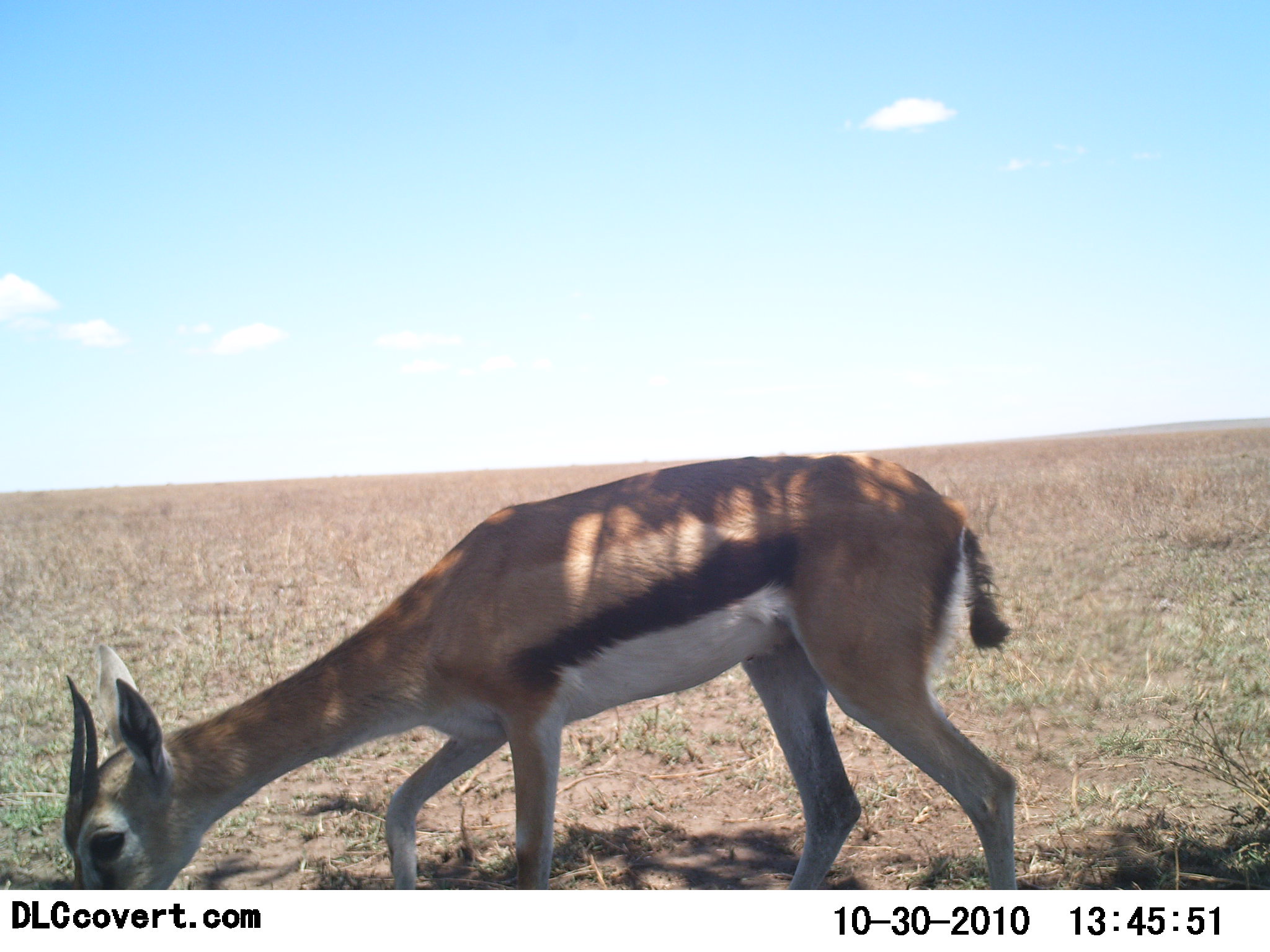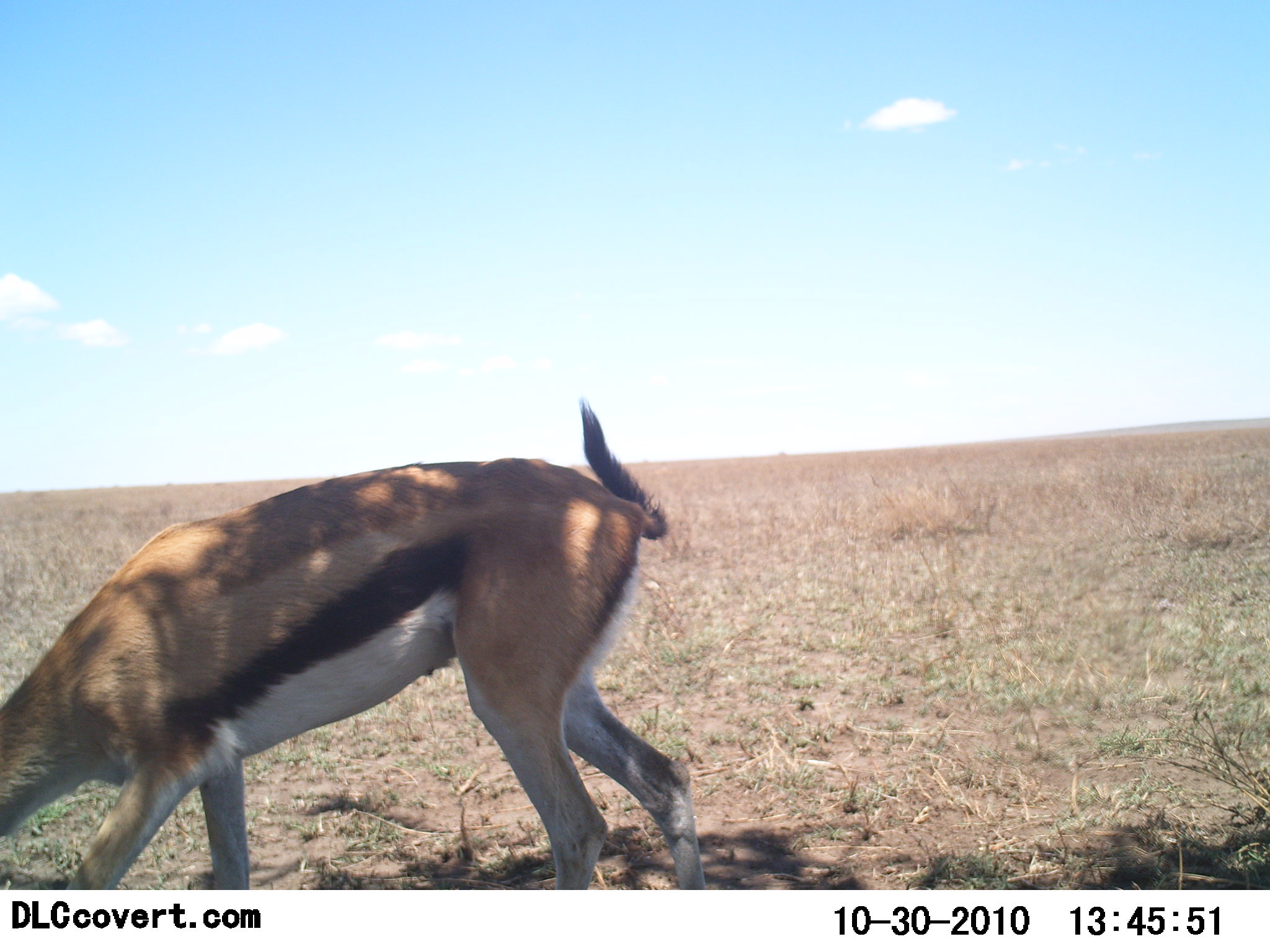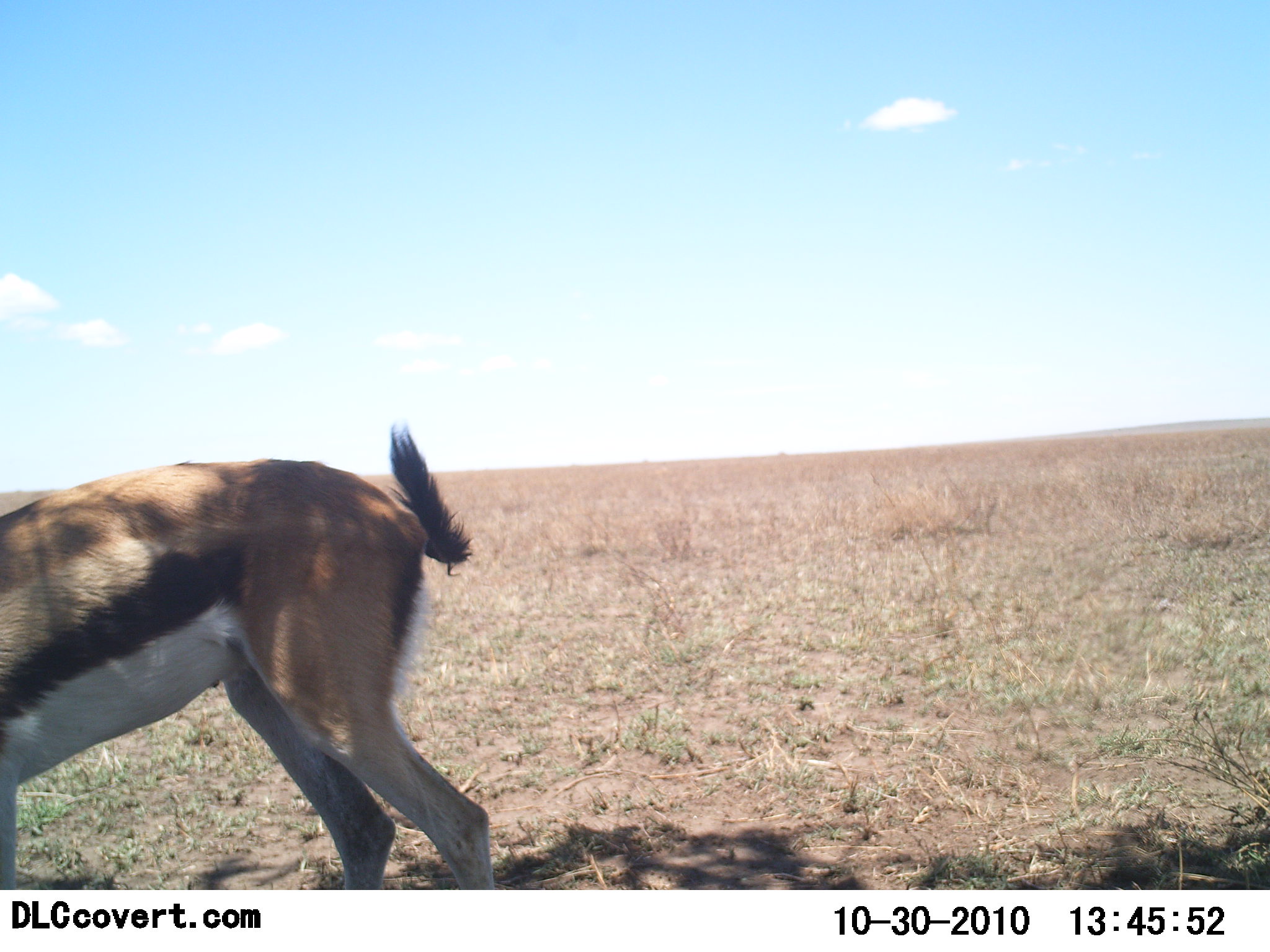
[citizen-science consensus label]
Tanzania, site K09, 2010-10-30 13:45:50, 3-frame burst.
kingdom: Animalia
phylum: Chordata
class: Mammalia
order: Artiodactyla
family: Bovidae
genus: Eudorcas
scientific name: Eudorcas thomsonii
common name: thomson's gazelle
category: gazellethomsons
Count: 1.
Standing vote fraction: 17%.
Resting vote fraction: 0%.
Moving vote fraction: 67%.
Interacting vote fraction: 0%.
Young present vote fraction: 0%.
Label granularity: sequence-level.